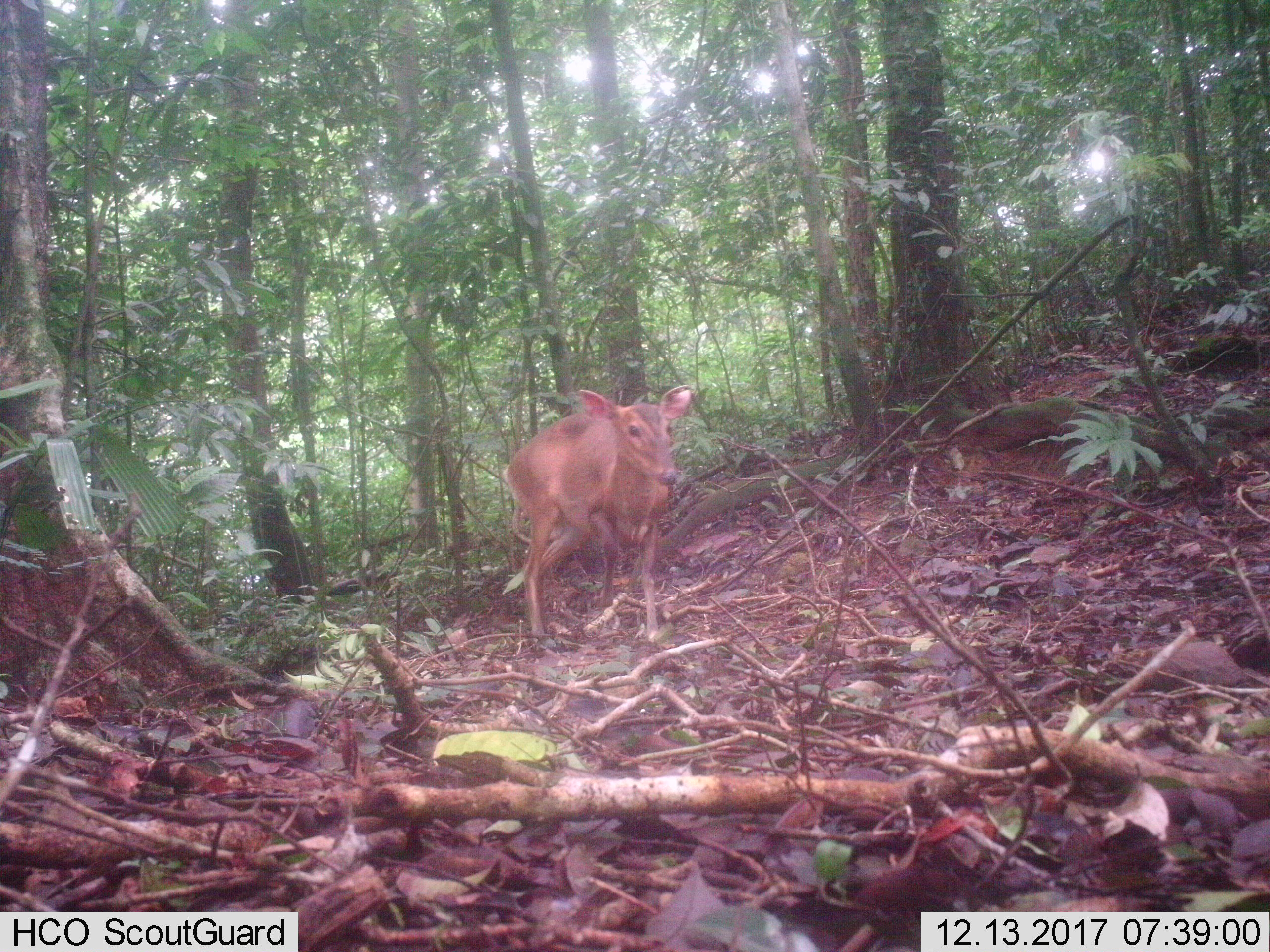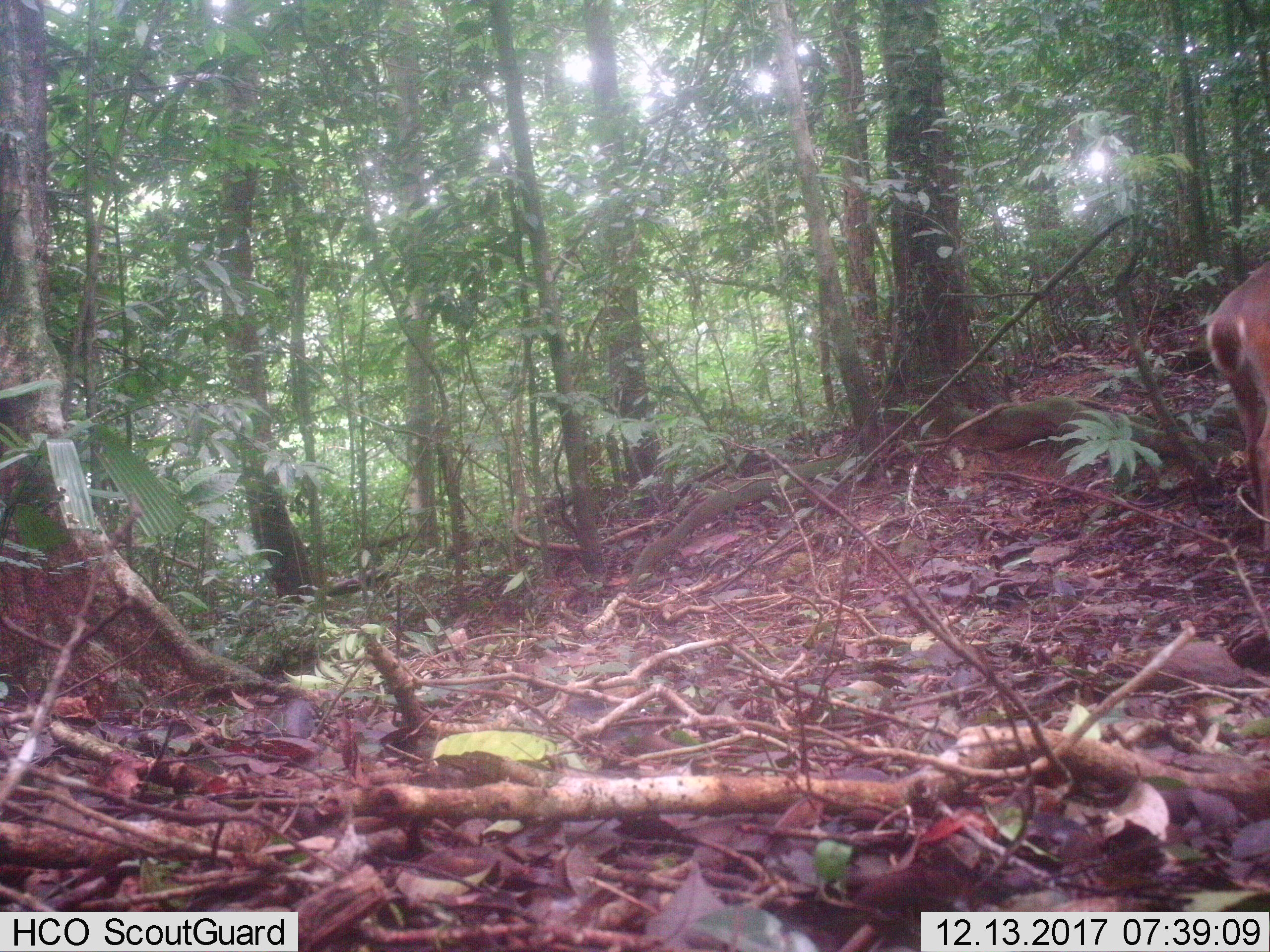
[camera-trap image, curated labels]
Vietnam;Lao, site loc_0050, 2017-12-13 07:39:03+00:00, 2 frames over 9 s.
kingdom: Animalia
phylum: Chordata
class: Mammalia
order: Artiodactyla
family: Cervidae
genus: Muntiacus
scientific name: Muntiacus vuquangensis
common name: large-antlered muntjac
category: large antlered muntjac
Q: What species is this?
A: Large antlered muntjac (large-antlered muntjac) (Muntiacus vuquangensis).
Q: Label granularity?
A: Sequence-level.